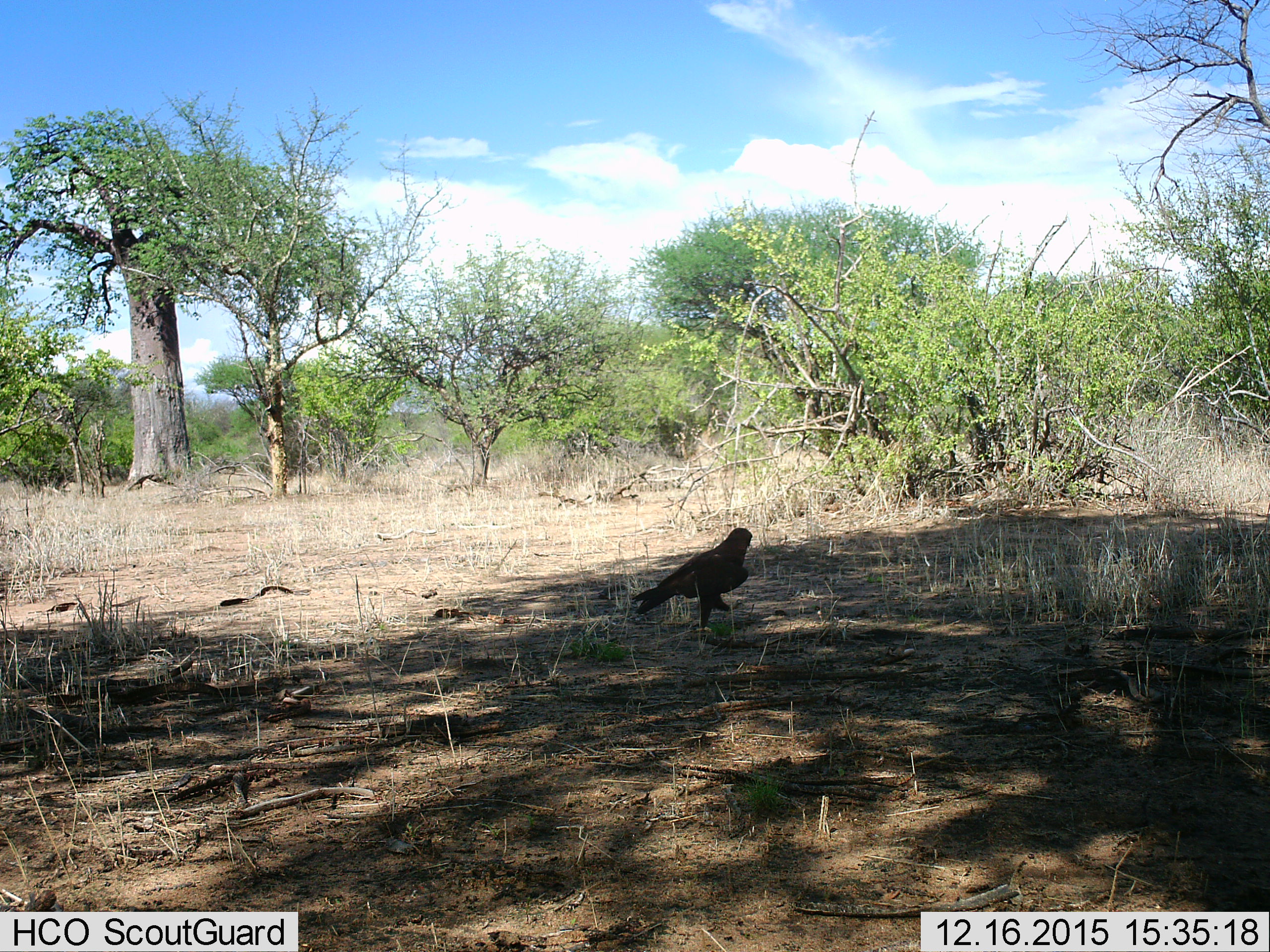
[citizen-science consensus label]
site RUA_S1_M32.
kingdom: Animalia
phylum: Chordata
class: Aves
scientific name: Aves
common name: bird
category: birdother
Birdother (bird) (Aves), count 1. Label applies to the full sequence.